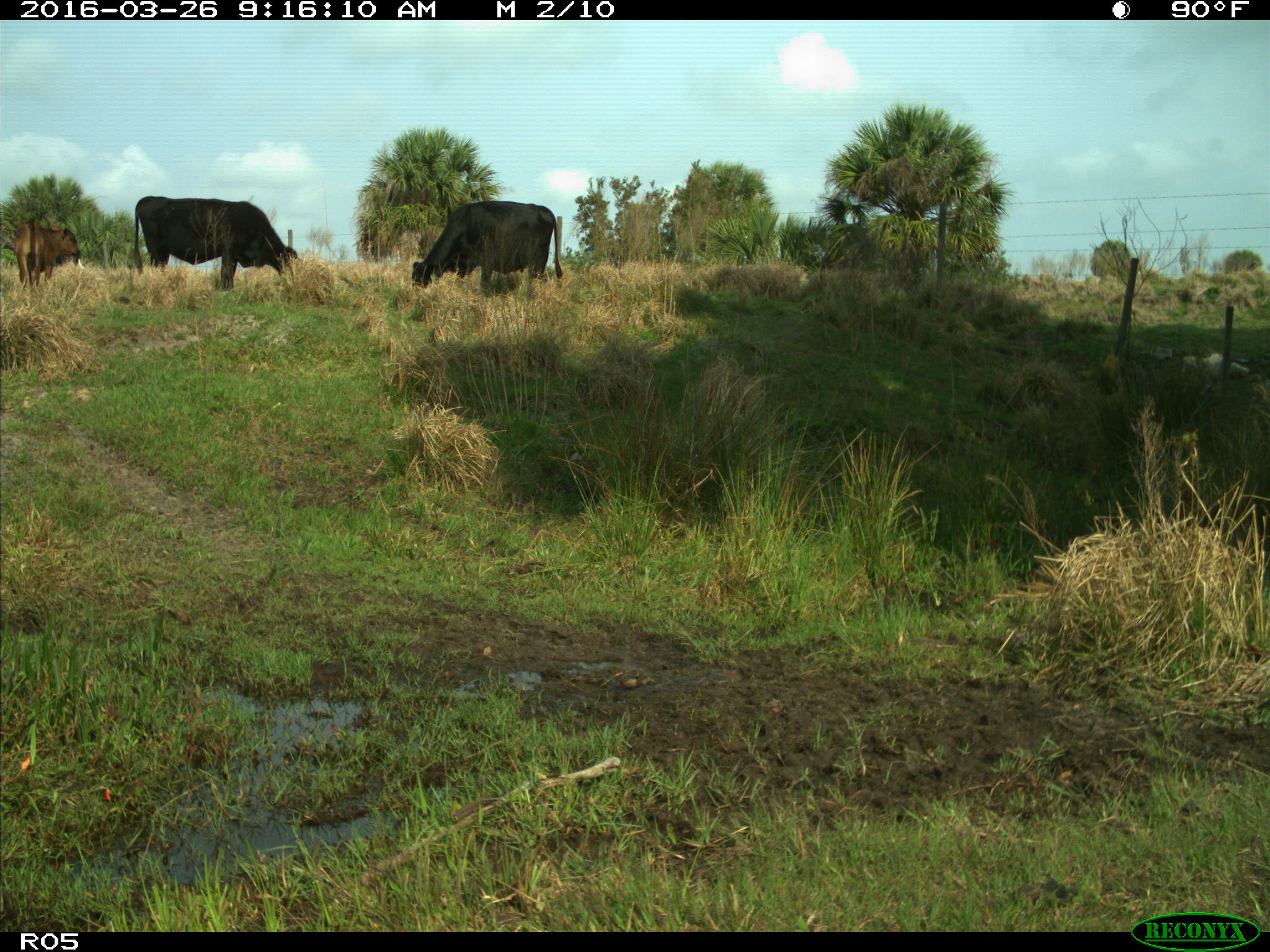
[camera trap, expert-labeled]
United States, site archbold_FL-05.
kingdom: Animalia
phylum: Chordata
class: Mammalia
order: Artiodactyla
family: Bovidae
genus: Bos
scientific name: Bos taurus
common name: domestic cow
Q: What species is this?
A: Bos taurus (domestic cow).